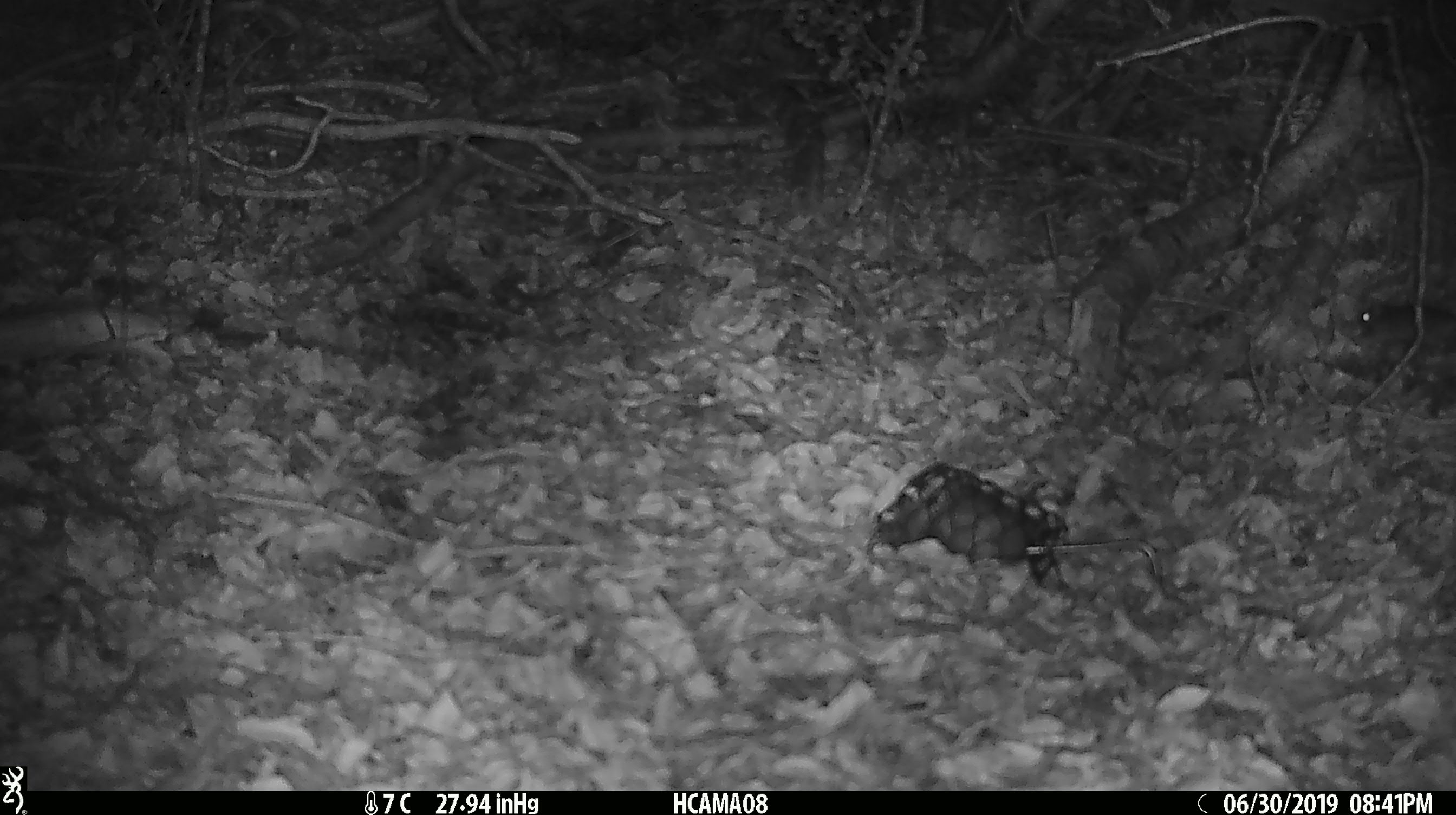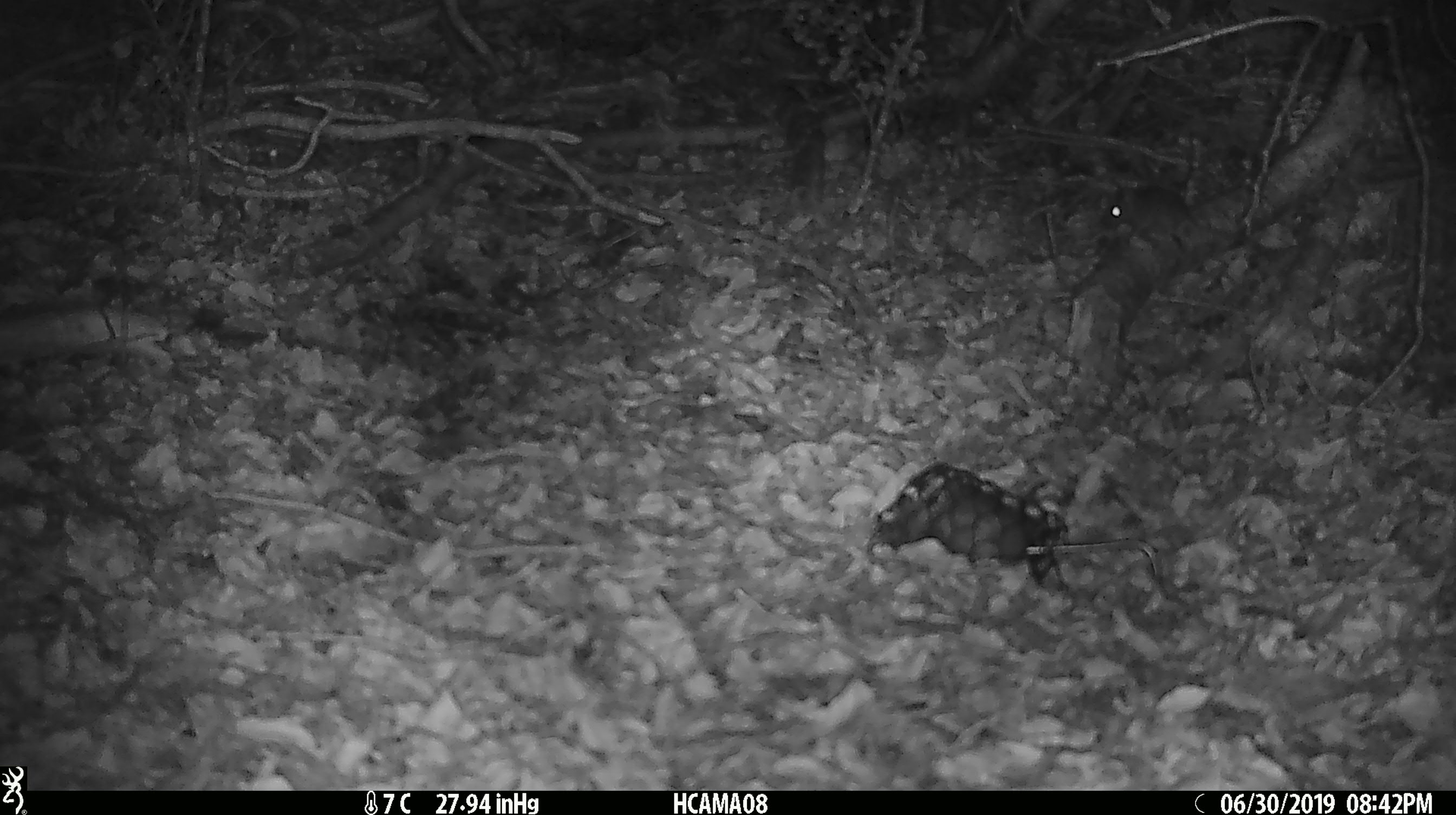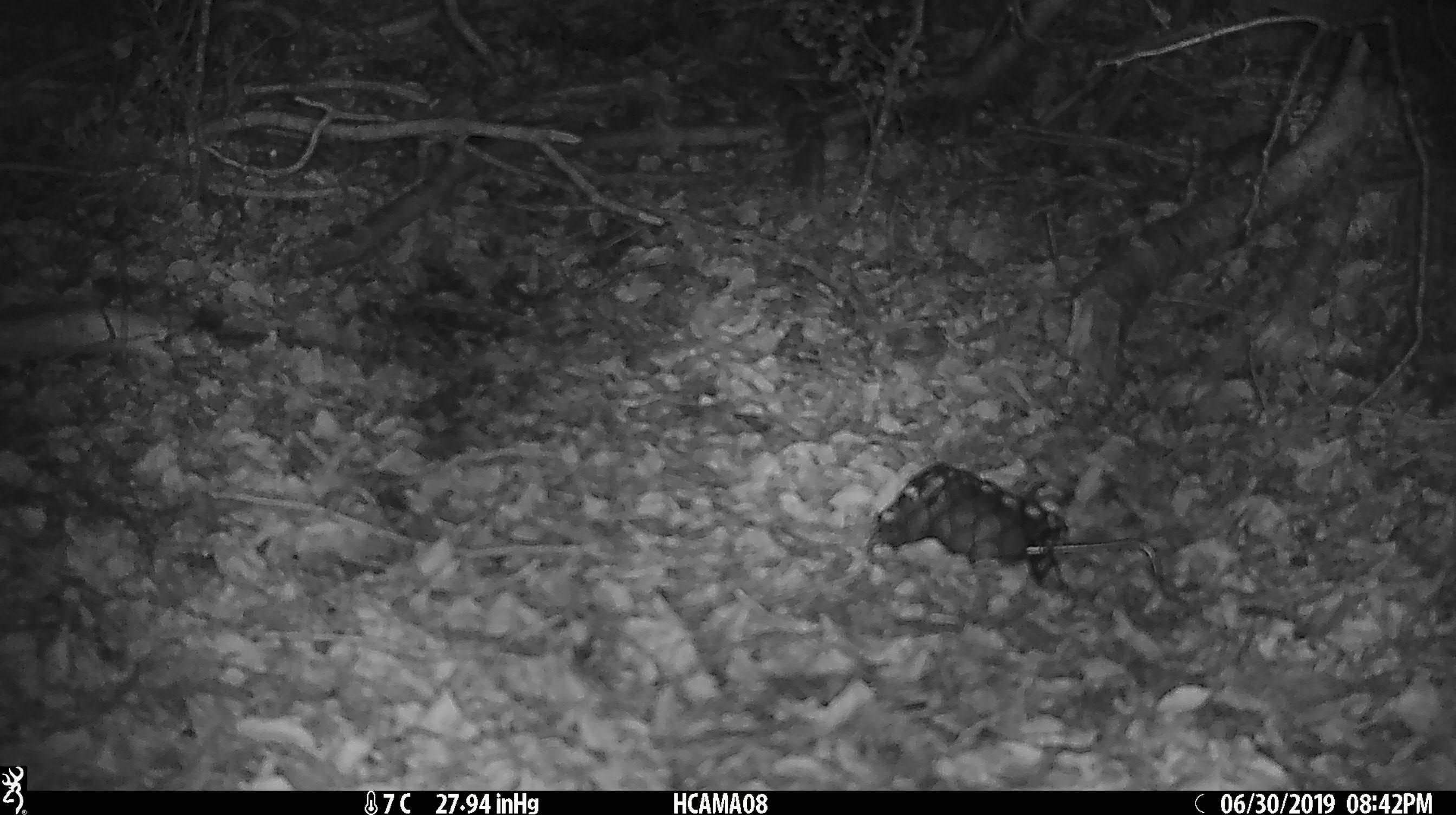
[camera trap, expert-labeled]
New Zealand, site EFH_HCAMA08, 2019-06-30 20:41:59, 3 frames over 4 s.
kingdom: Animalia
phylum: Chordata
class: Mammalia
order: Rodentia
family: Muridae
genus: Mus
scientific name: Mus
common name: mouse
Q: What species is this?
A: Mouse (Mus).